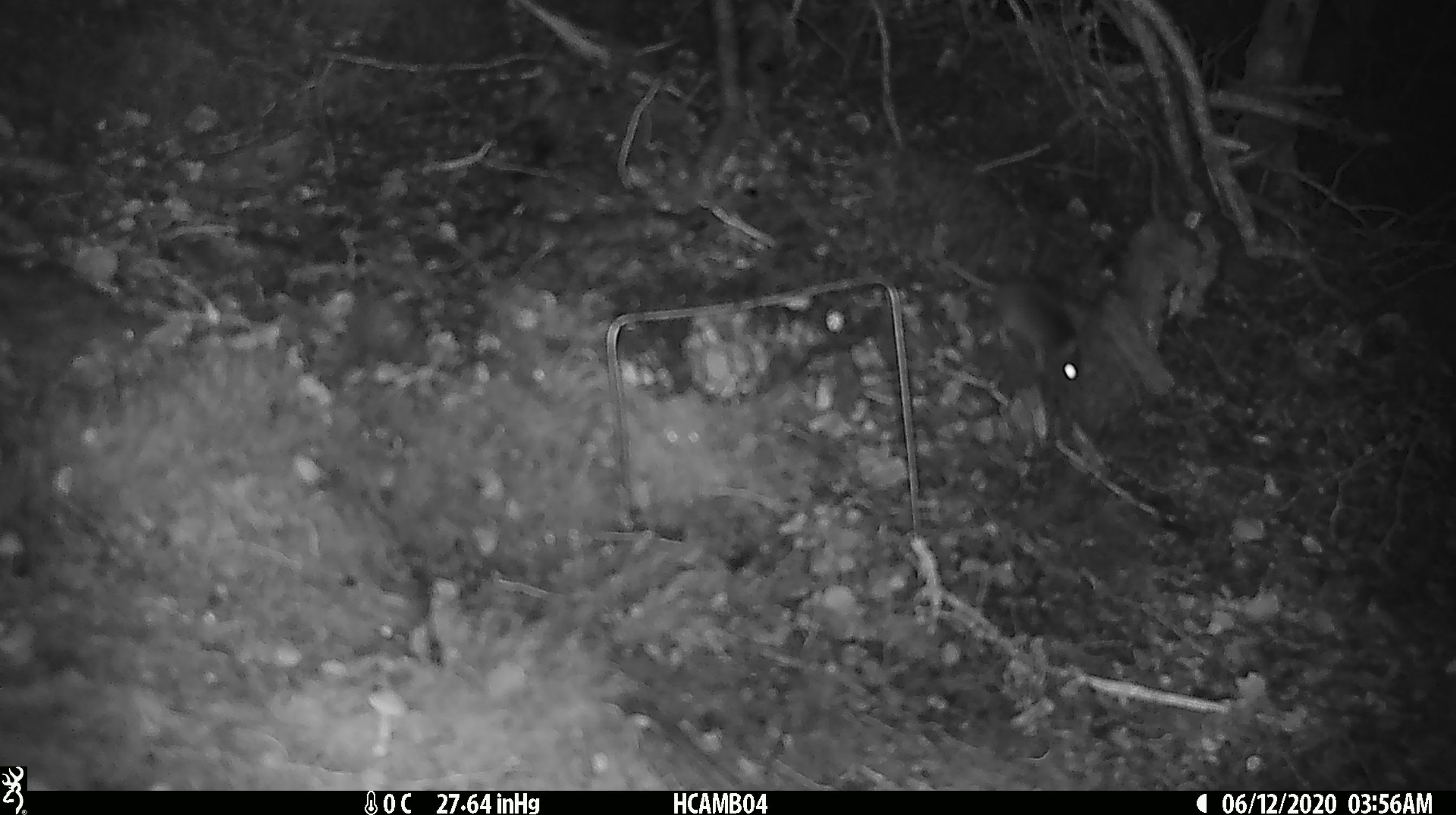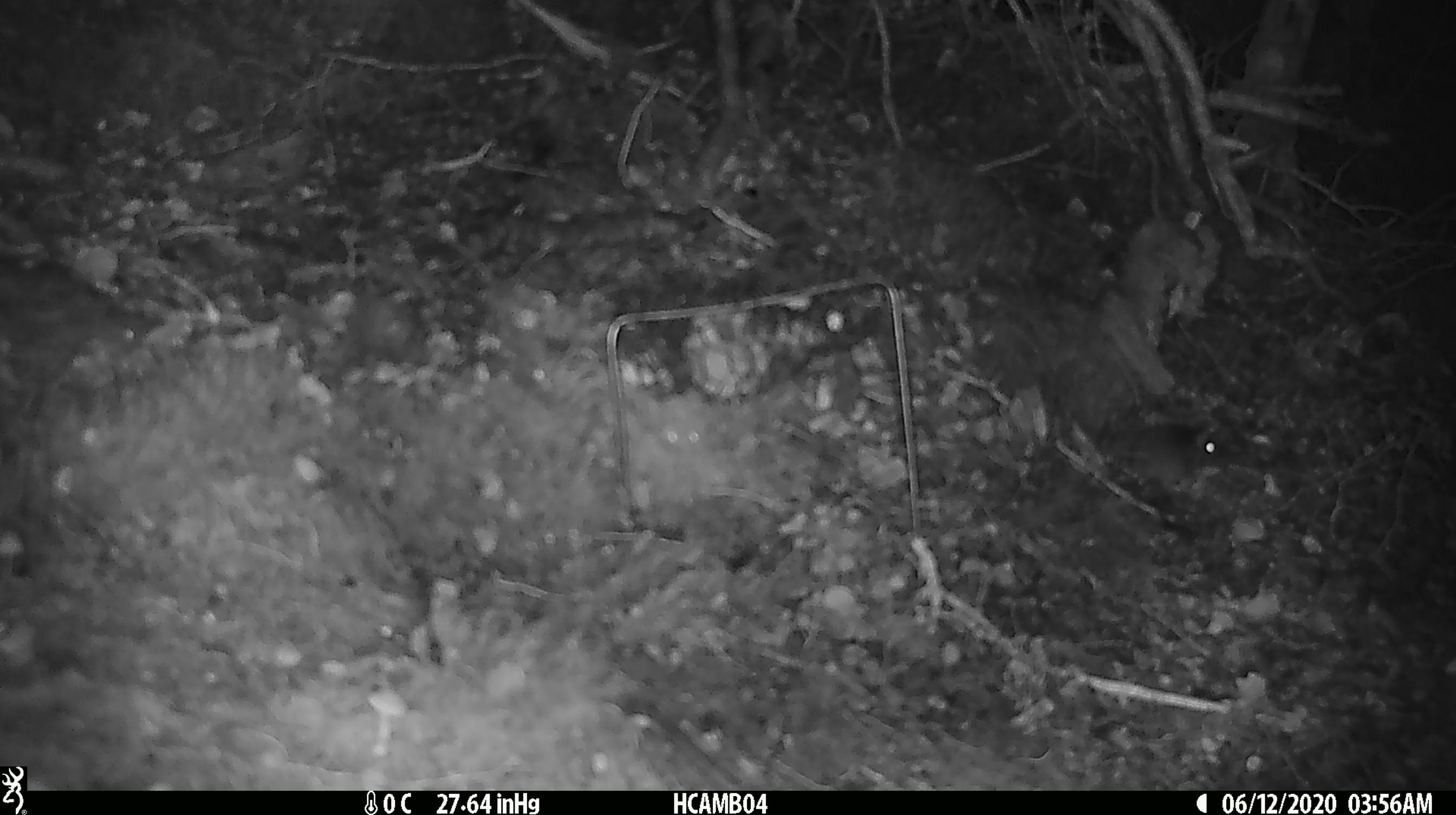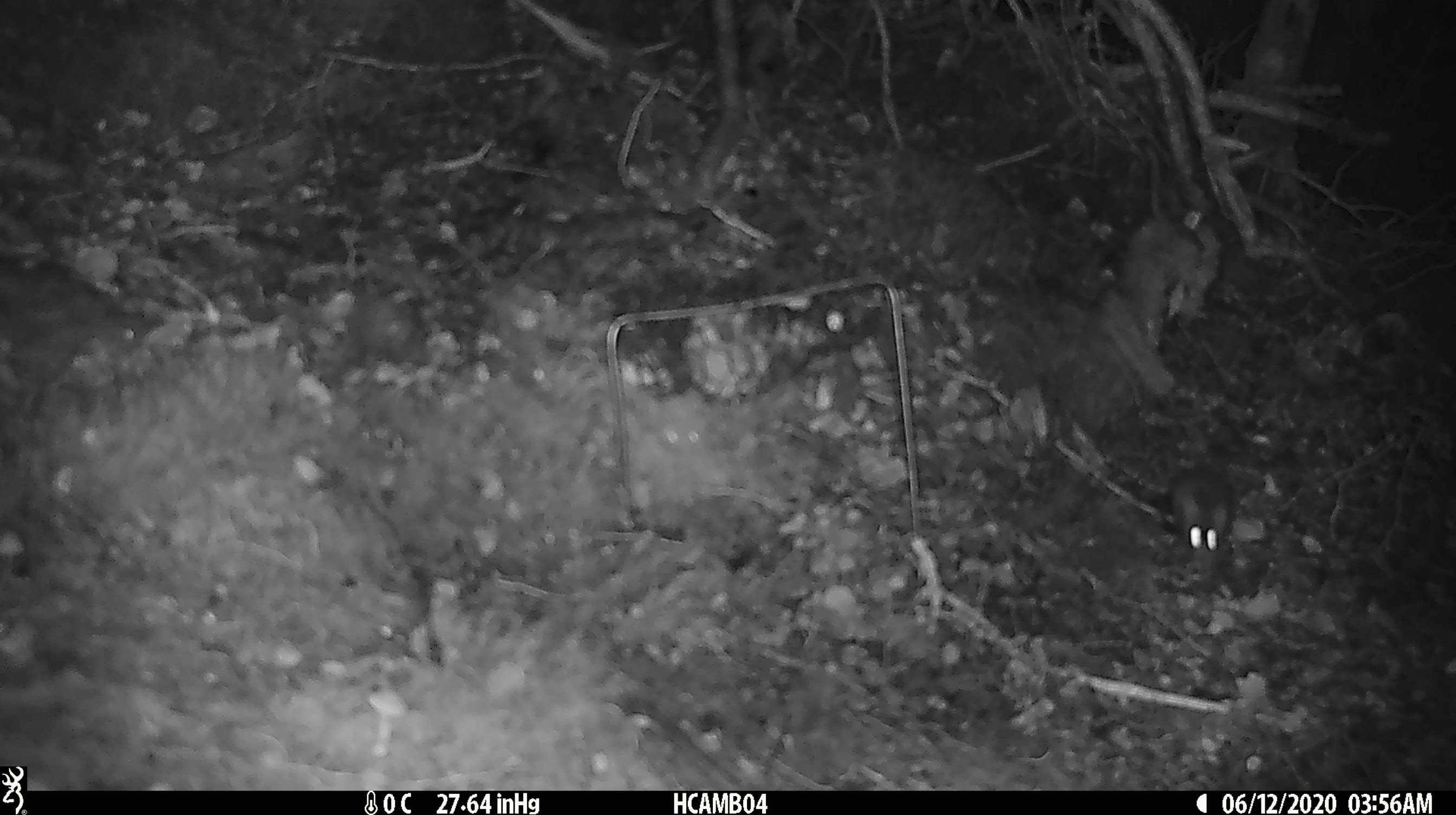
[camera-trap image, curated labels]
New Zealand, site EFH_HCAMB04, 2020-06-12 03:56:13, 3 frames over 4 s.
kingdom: Animalia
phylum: Chordata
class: Mammalia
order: Rodentia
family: Muridae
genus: Mus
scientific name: Mus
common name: mouse